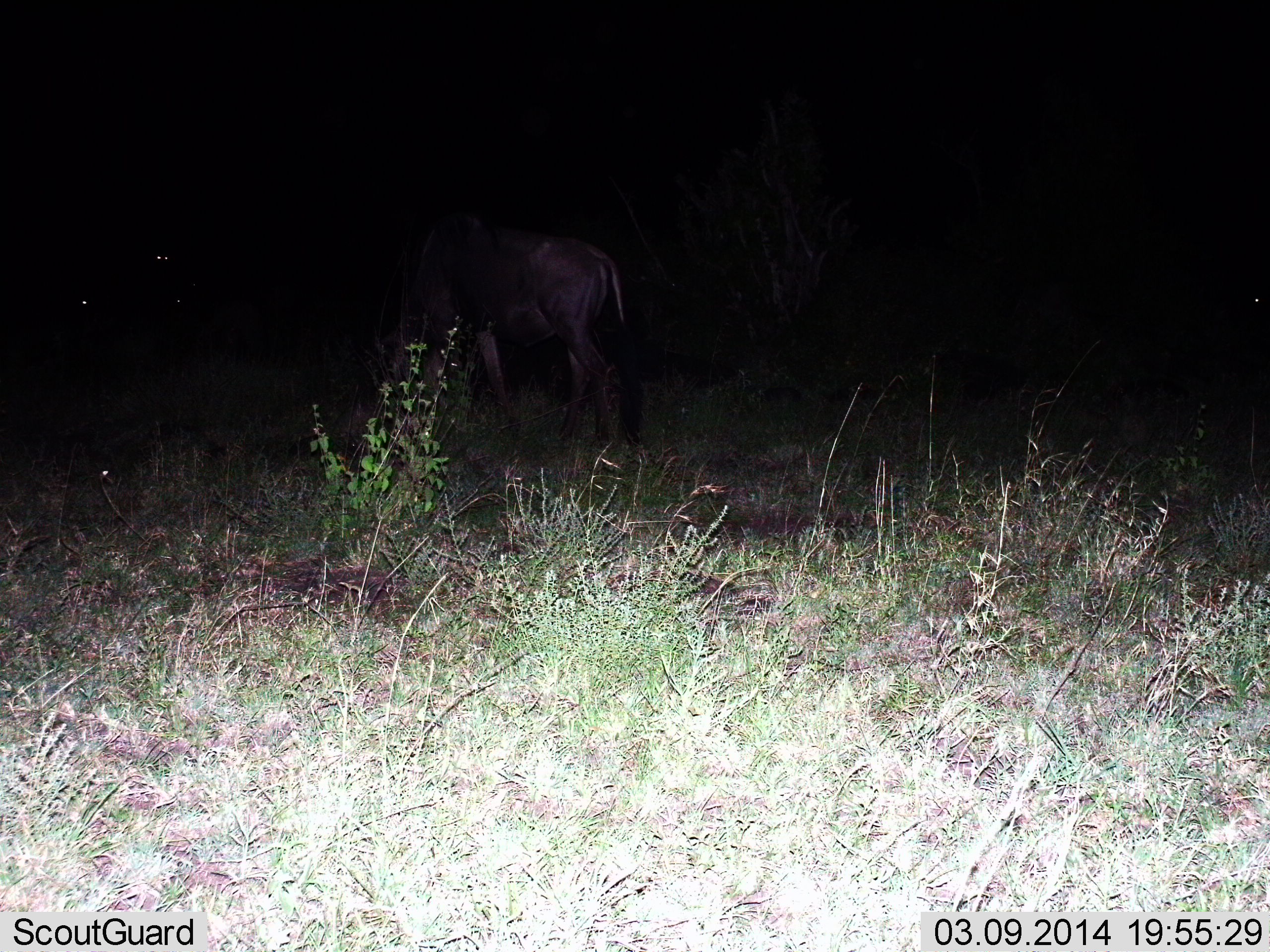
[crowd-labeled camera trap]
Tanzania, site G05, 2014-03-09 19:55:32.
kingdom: Animalia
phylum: Chordata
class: Mammalia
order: Artiodactyla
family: Bovidae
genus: Connochaetes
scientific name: Connochaetes taurinus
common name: blue wildebeest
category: wildebeest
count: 1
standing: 50%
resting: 0%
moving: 0%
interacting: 0%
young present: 0%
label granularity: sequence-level